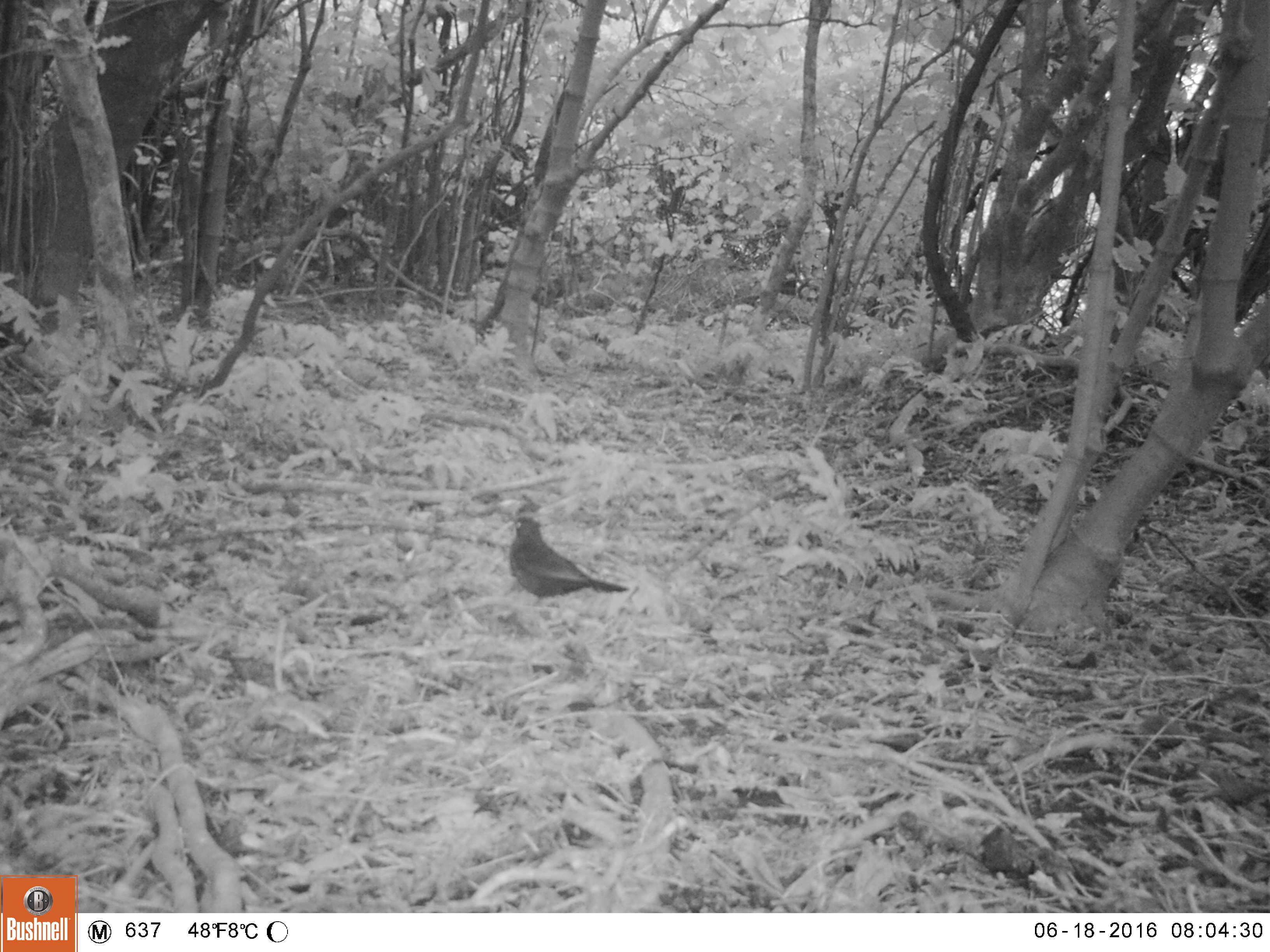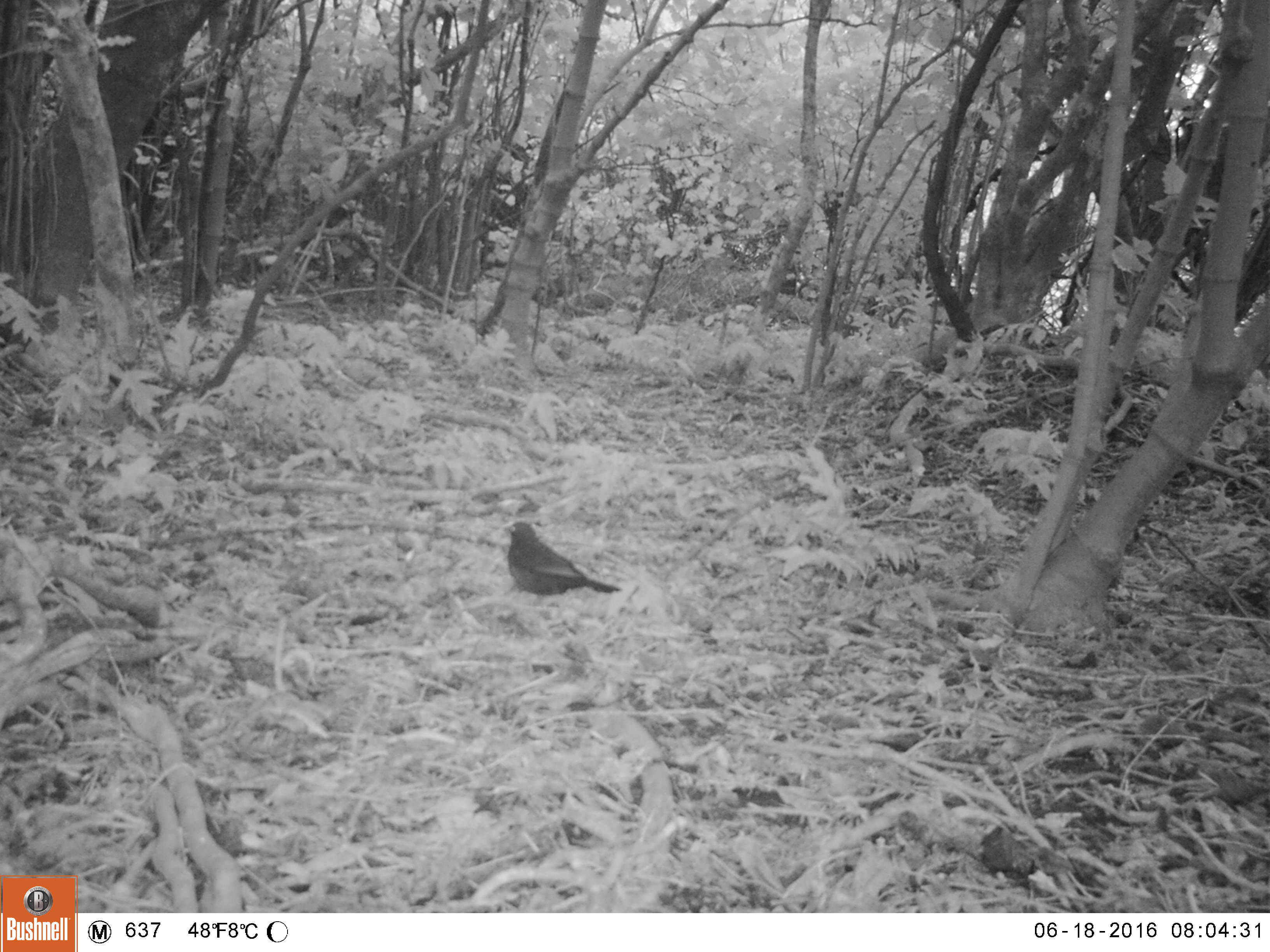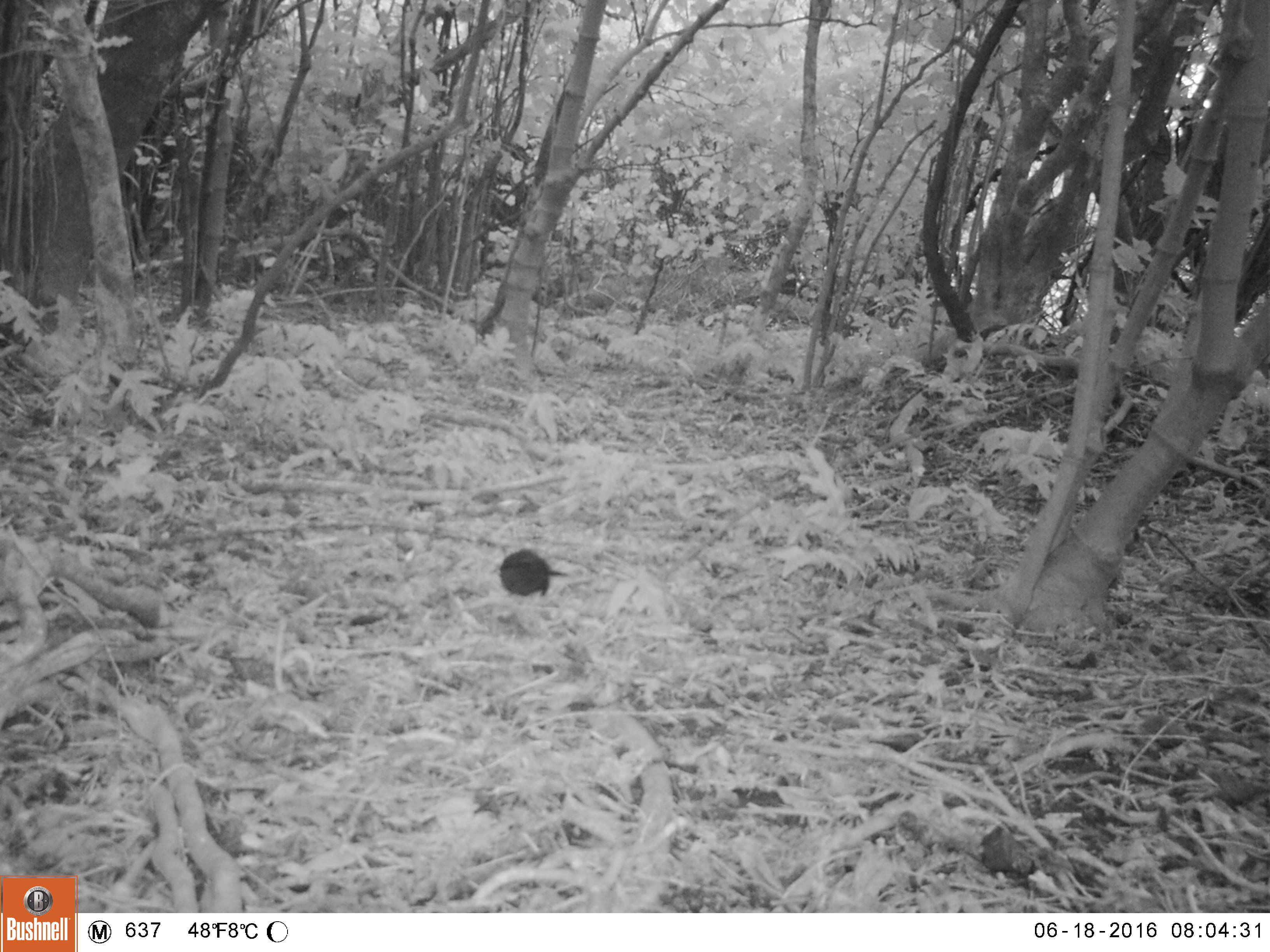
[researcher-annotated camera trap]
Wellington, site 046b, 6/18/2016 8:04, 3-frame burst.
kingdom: Animalia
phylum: Chordata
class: Aves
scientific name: Aves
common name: bird